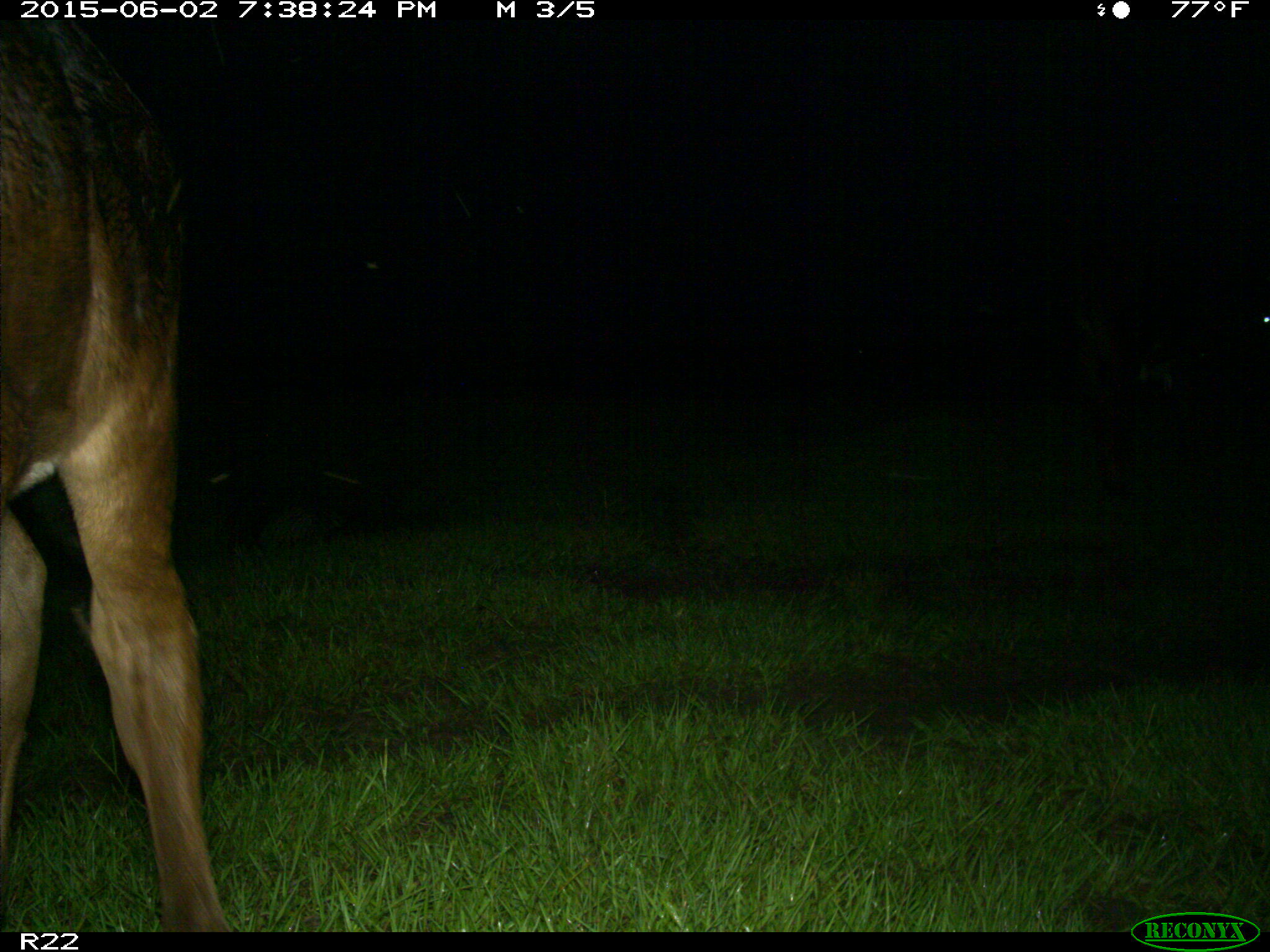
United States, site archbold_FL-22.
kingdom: Animalia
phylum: Chordata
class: Mammalia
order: Artiodactyla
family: Bovidae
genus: Bos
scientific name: Bos taurus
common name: domestic cow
Bos taurus (domestic cow).